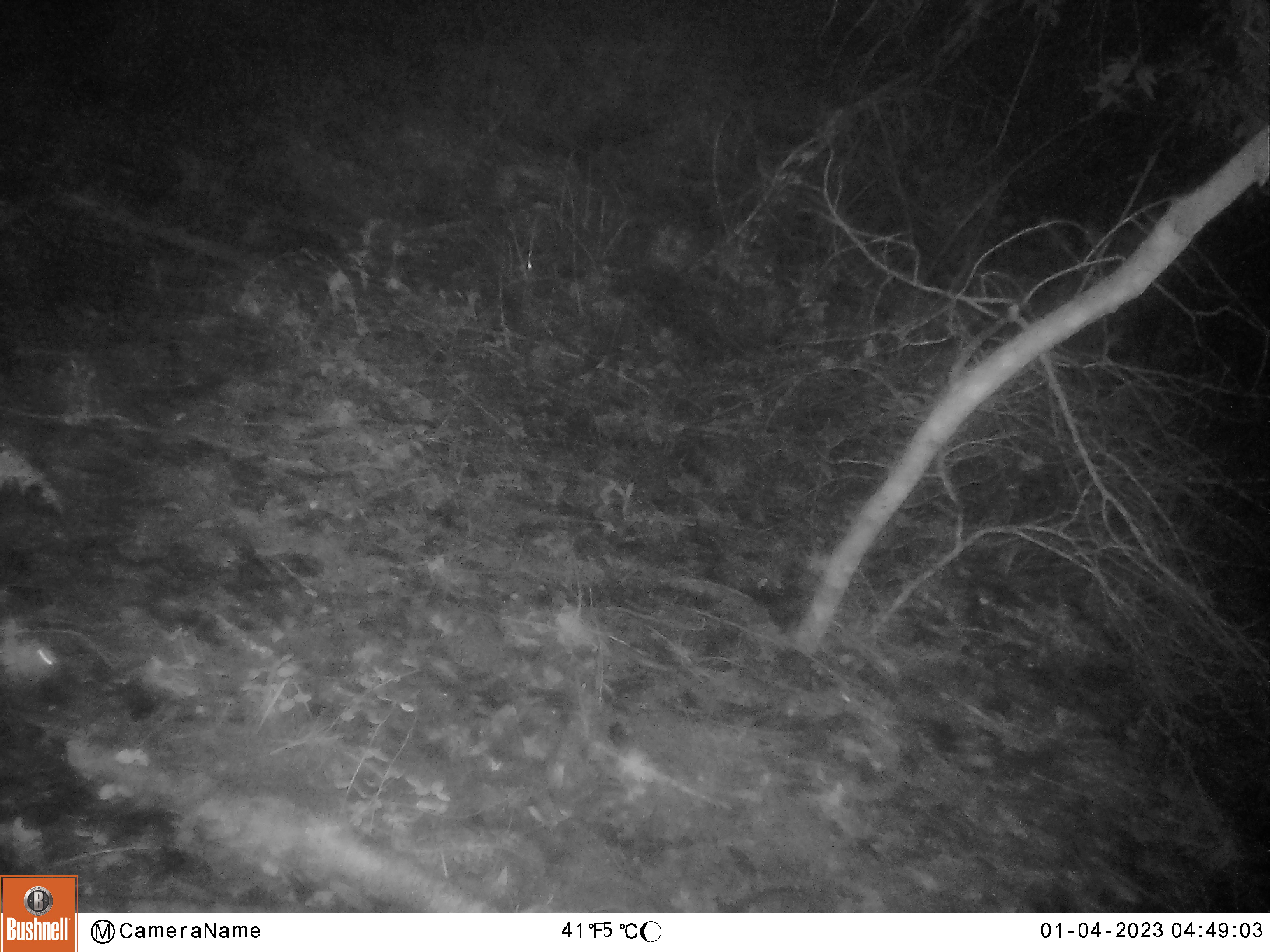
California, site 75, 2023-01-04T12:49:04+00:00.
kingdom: Animalia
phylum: Chordata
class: Mammalia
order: Rodentia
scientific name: Rodentia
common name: mouse or rat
Mouse or rat (Rodentia).